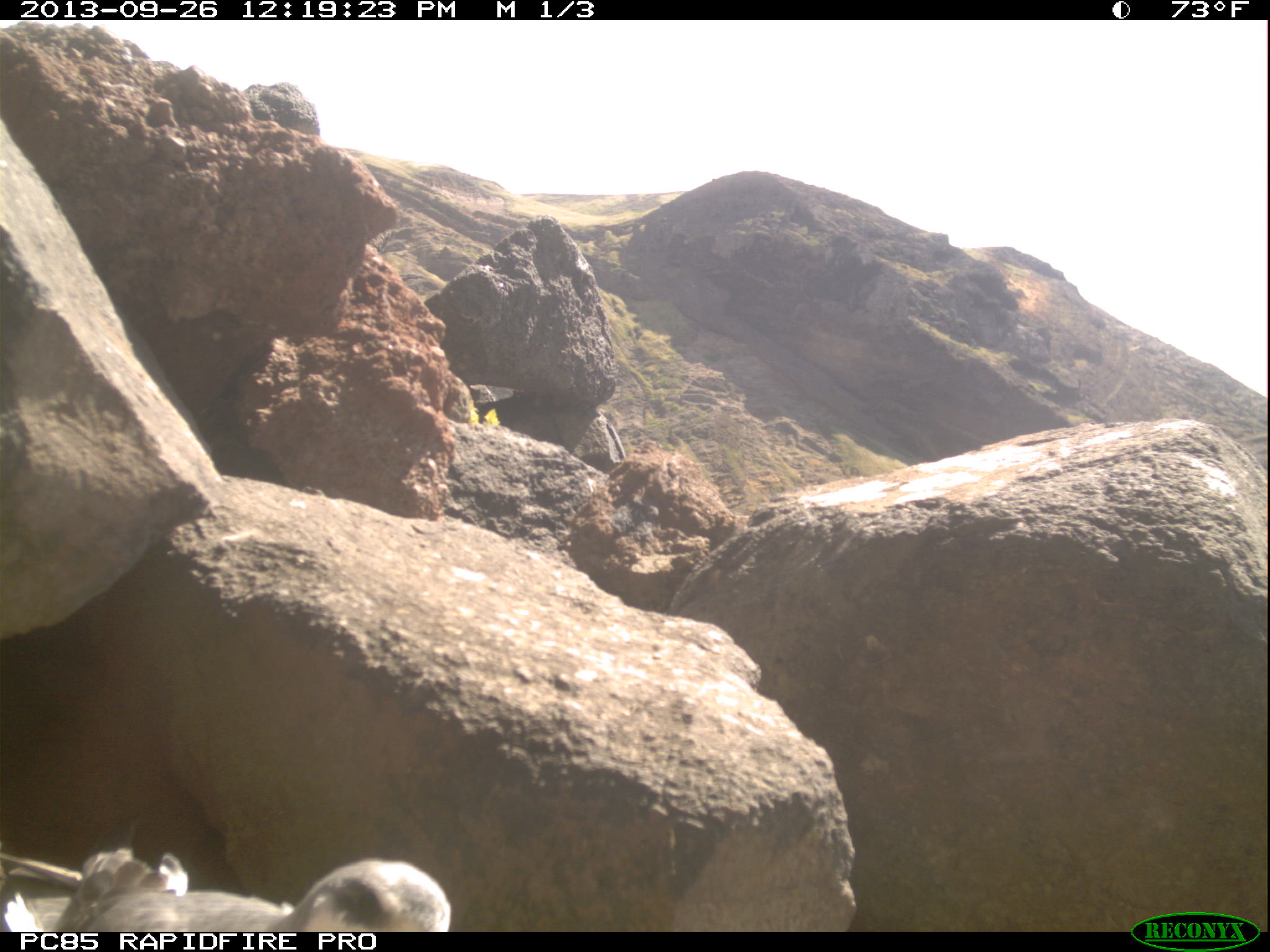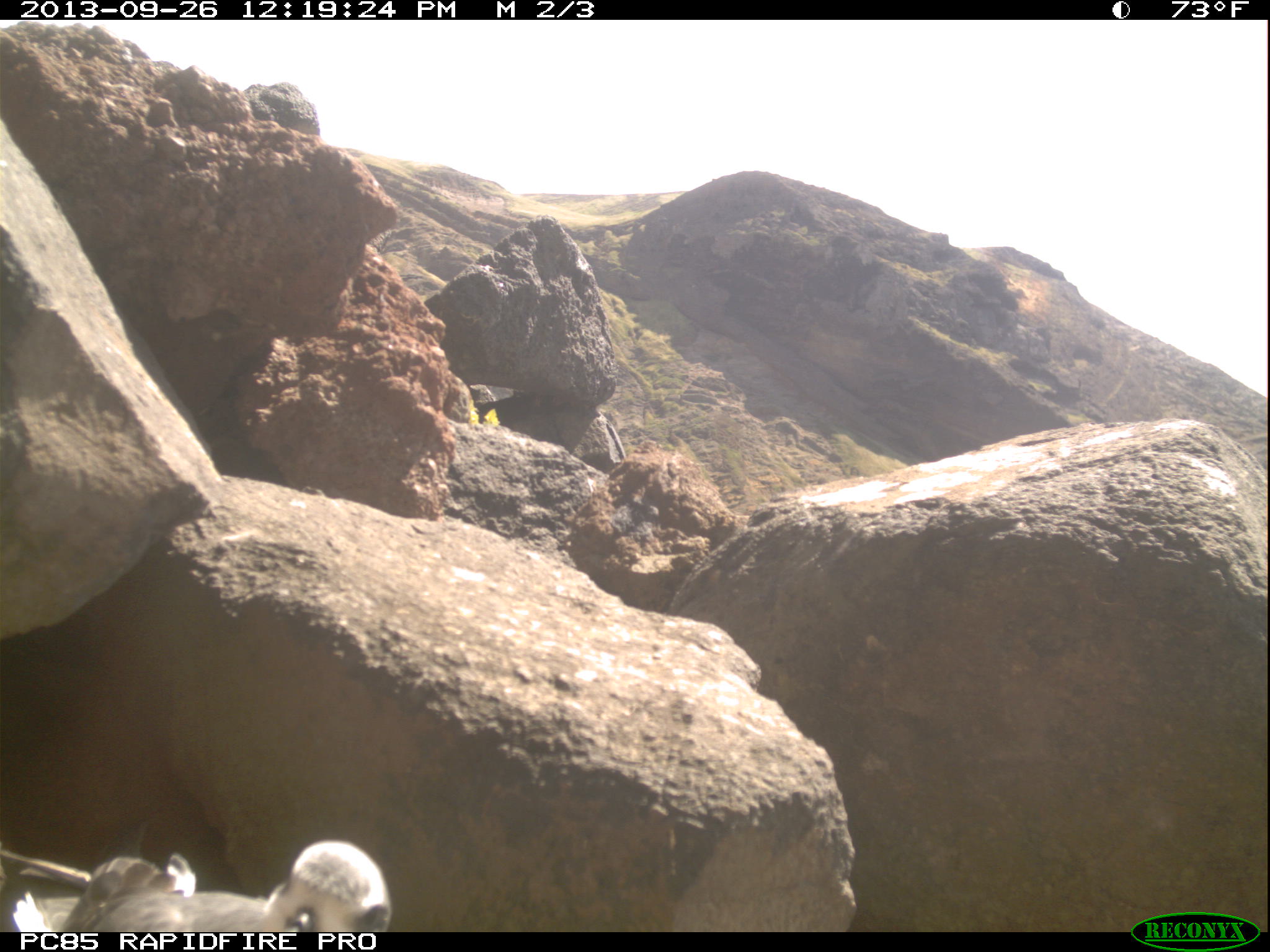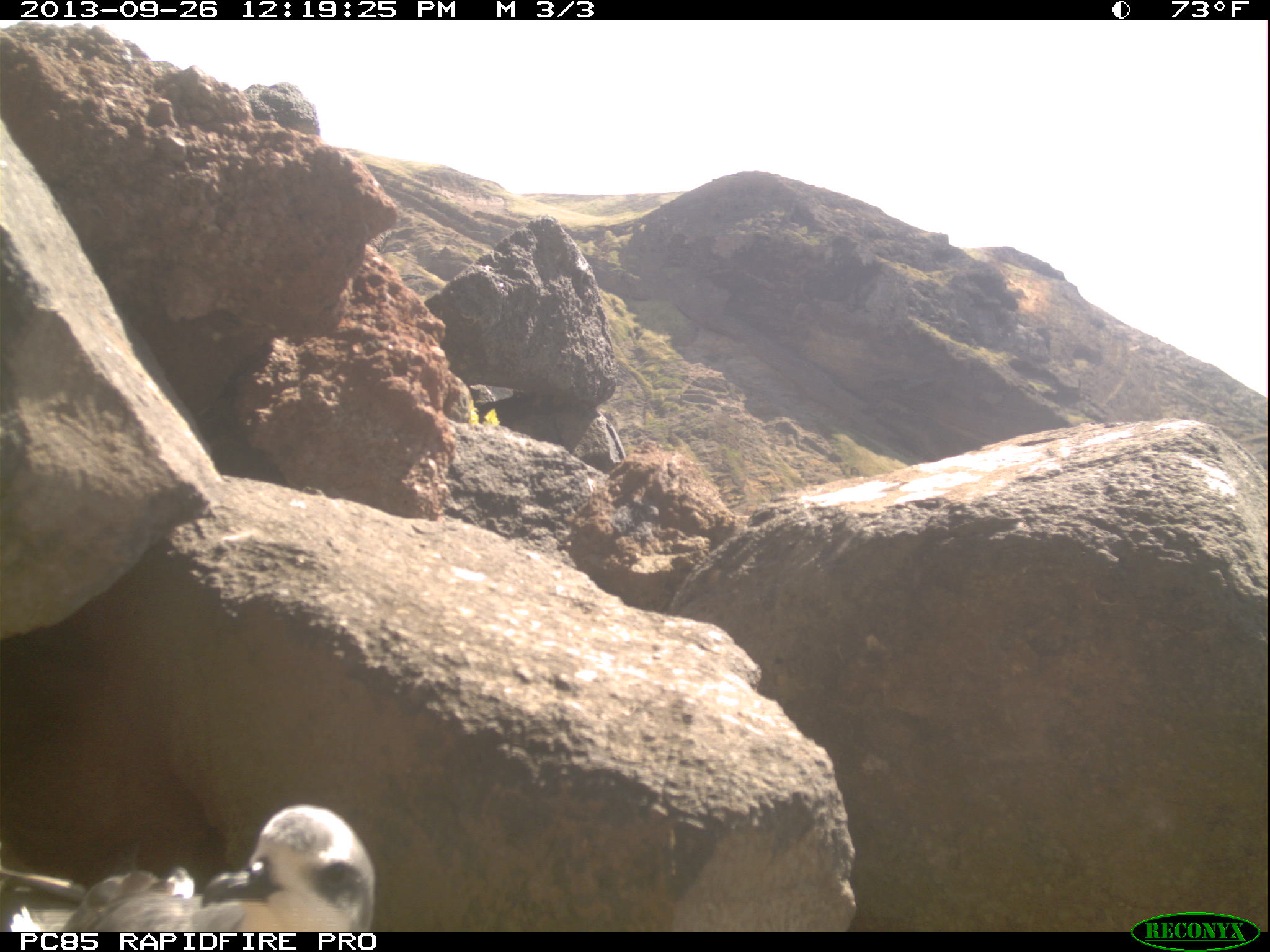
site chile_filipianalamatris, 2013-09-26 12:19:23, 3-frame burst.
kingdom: Animalia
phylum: Chordata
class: Aves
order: Procellariiformes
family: Procellariidae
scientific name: Procellariidae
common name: petrel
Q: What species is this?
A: Petrel (Procellariidae).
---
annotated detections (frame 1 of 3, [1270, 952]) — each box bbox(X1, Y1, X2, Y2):
petrel: bbox(16, 840, 455, 932)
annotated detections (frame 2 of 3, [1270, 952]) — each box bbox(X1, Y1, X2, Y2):
petrel: bbox(22, 841, 388, 933)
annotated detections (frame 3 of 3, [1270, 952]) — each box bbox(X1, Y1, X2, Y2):
petrel: bbox(27, 808, 370, 933)